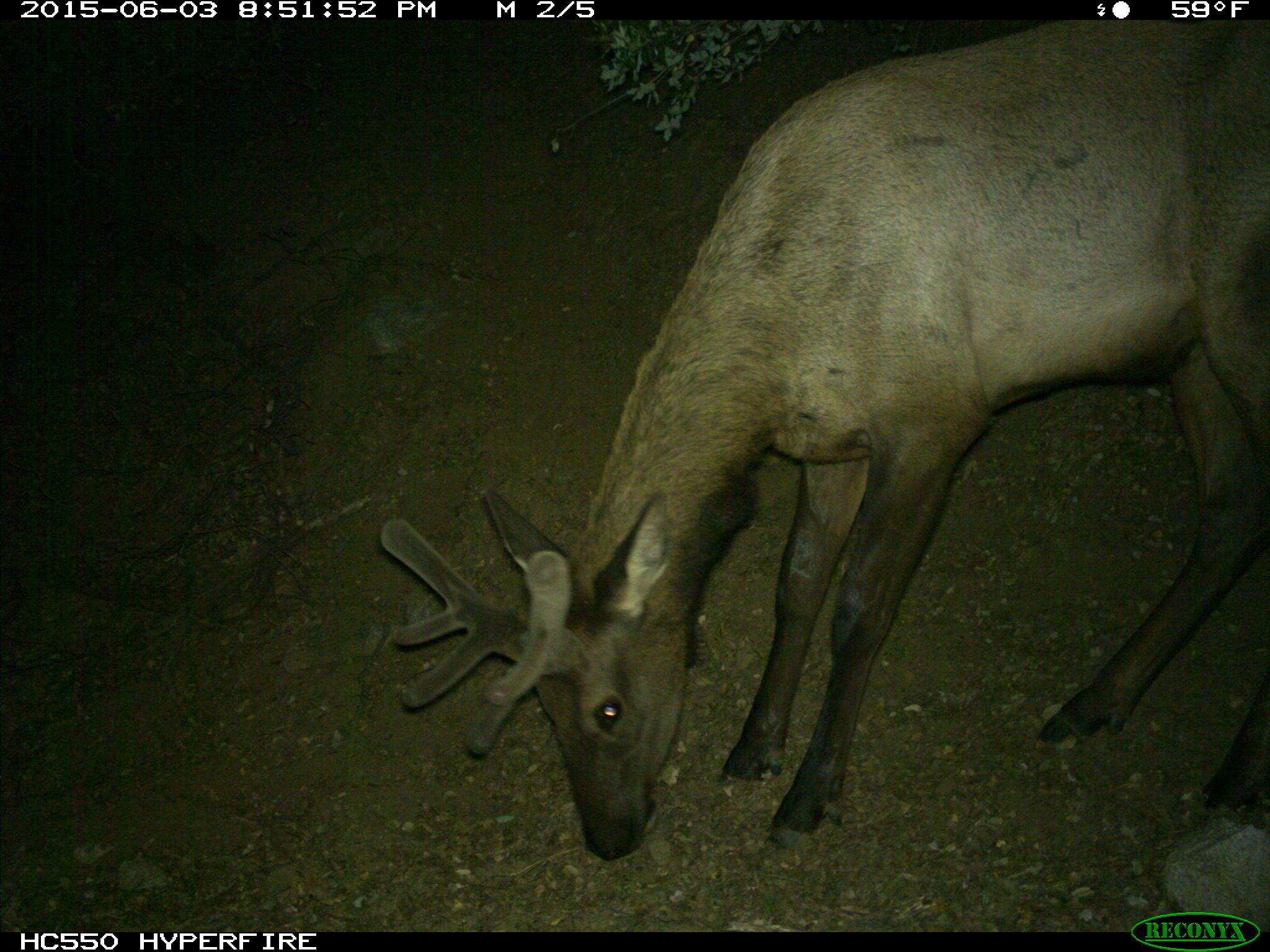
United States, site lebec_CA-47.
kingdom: Animalia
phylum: Chordata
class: Mammalia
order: Artiodactyla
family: Cervidae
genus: Cervus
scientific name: Cervus canadensis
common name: elk